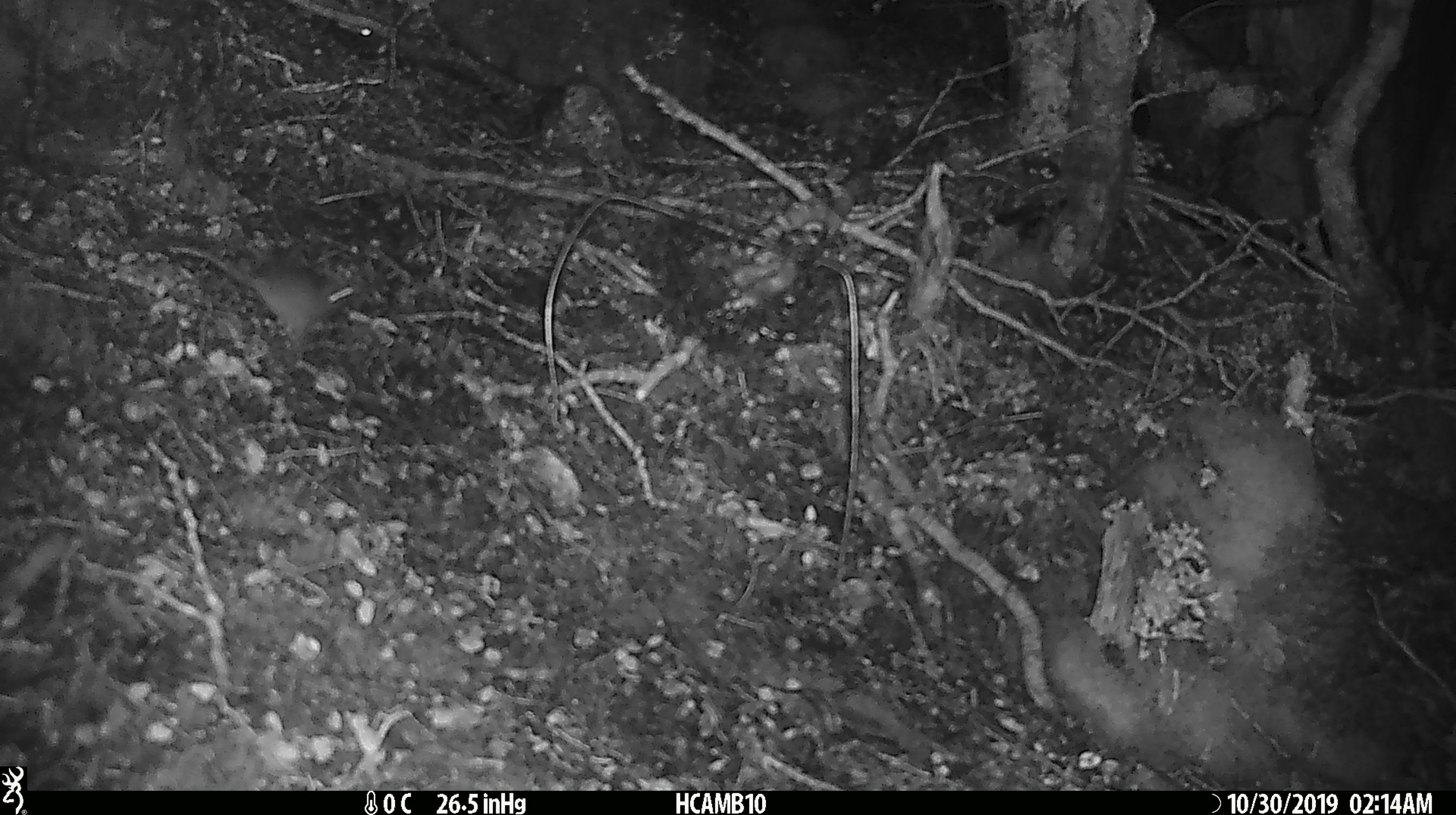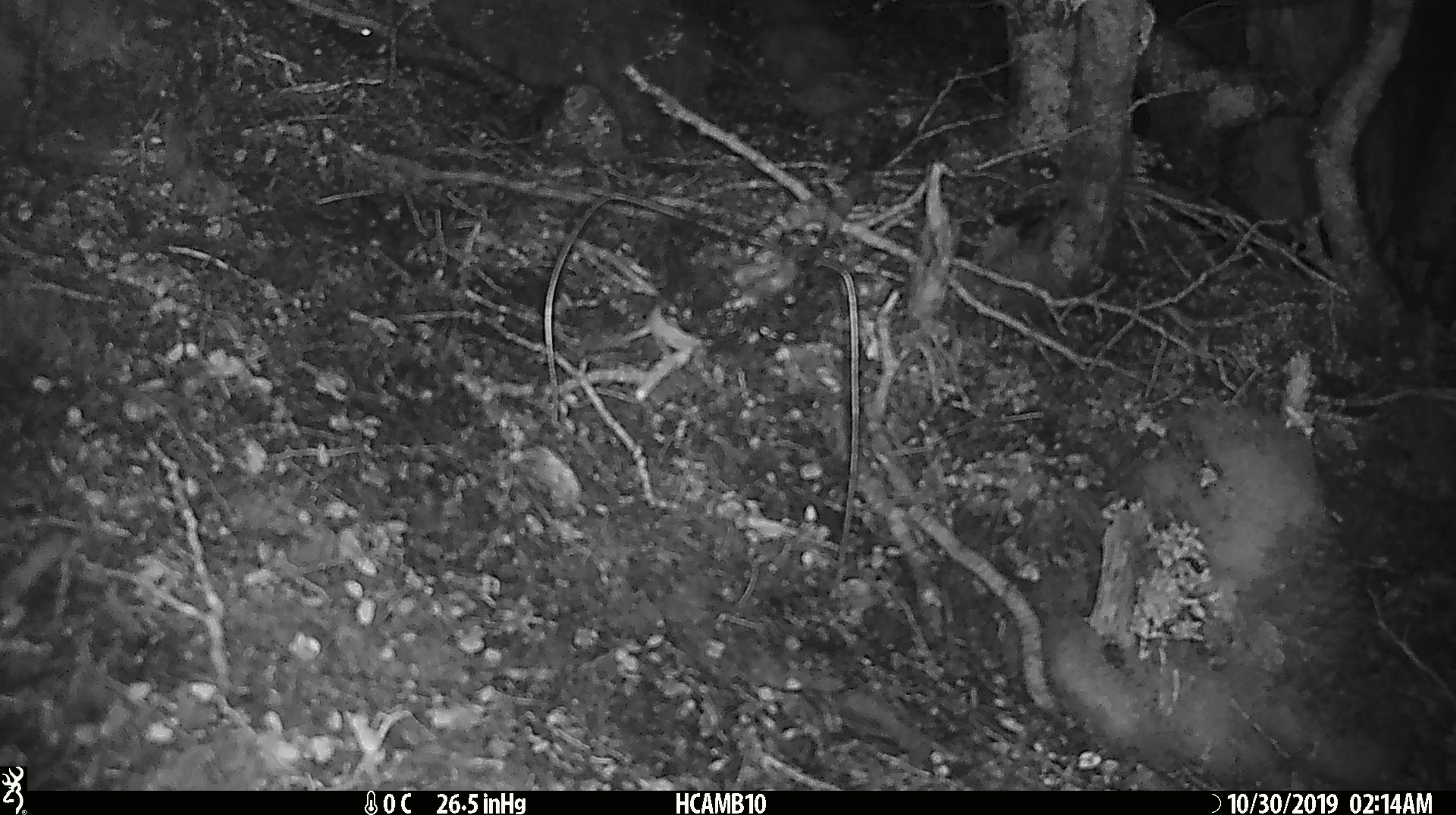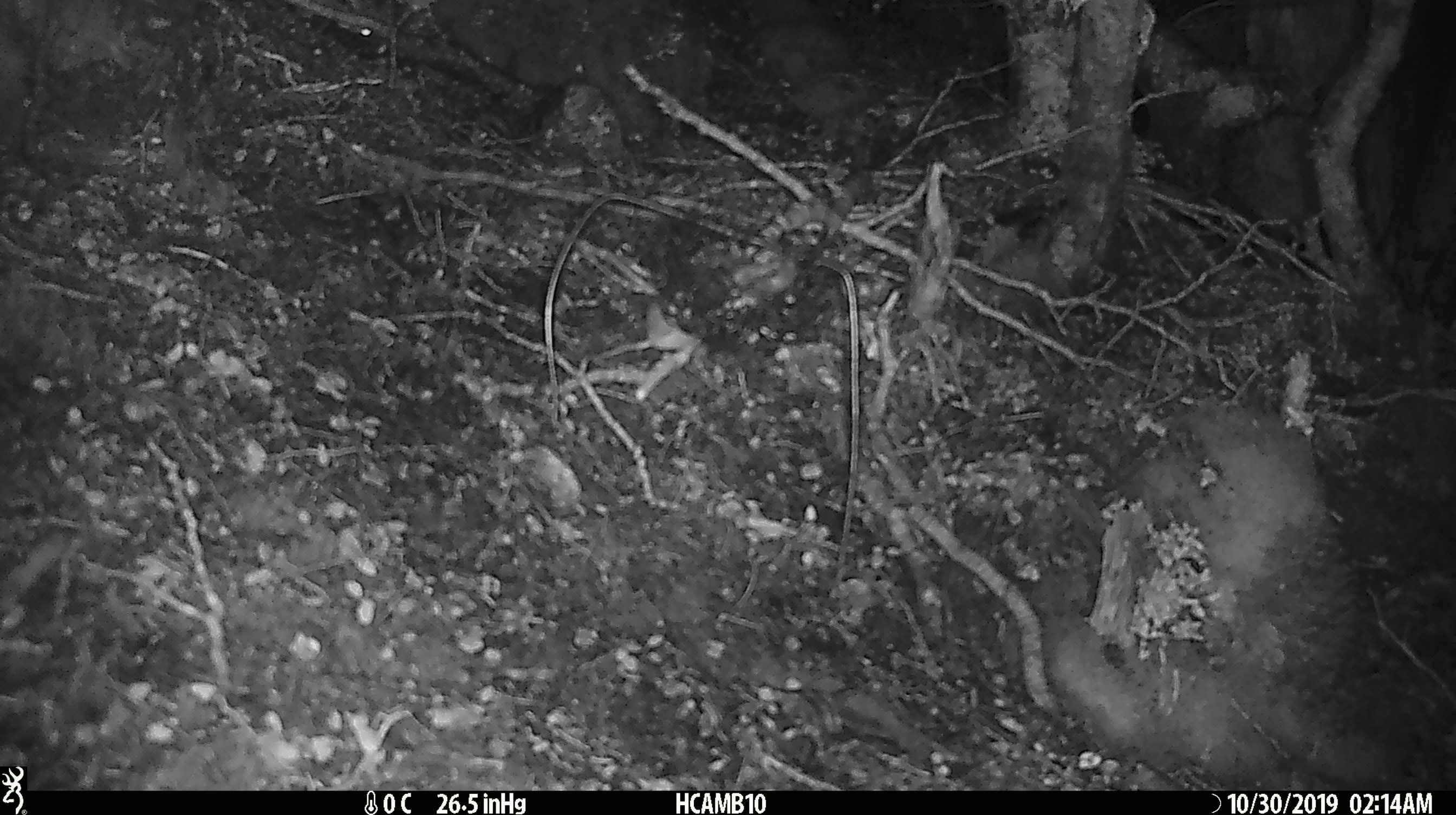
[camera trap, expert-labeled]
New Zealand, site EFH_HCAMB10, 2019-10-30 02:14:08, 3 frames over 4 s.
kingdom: Animalia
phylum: Chordata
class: Mammalia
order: Rodentia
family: Muridae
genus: Mus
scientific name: Mus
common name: mouse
Mouse (Mus).